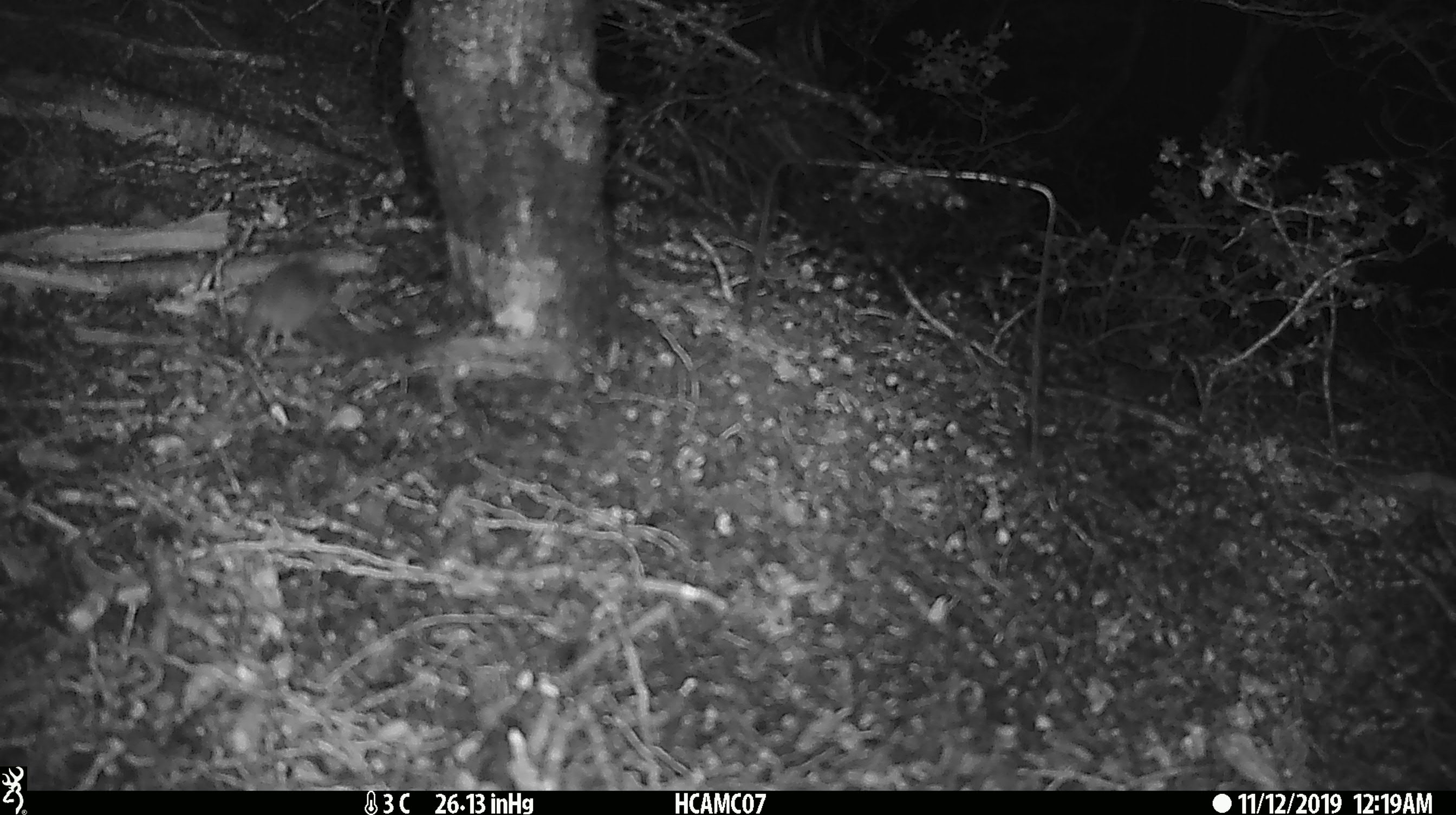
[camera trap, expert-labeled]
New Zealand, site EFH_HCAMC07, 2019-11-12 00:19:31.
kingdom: Animalia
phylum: Chordata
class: Mammalia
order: Rodentia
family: Muridae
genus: Mus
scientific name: Mus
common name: mouse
Mouse (Mus).